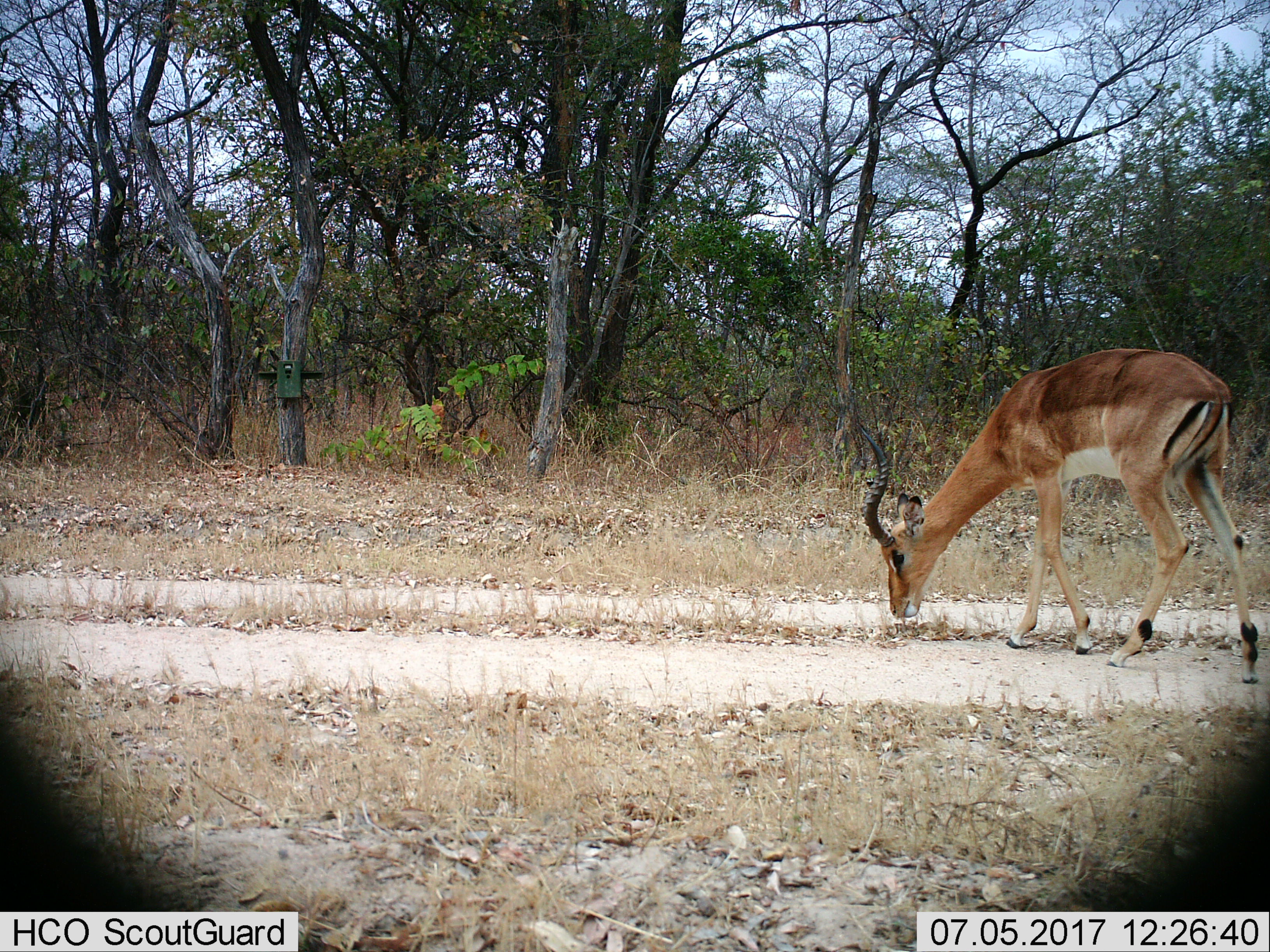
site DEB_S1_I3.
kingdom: Animalia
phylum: Chordata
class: Mammalia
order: Artiodactyla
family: Bovidae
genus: Aepyceros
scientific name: Aepyceros melampus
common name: impala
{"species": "impala (Aepyceros melampus)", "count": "1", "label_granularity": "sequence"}